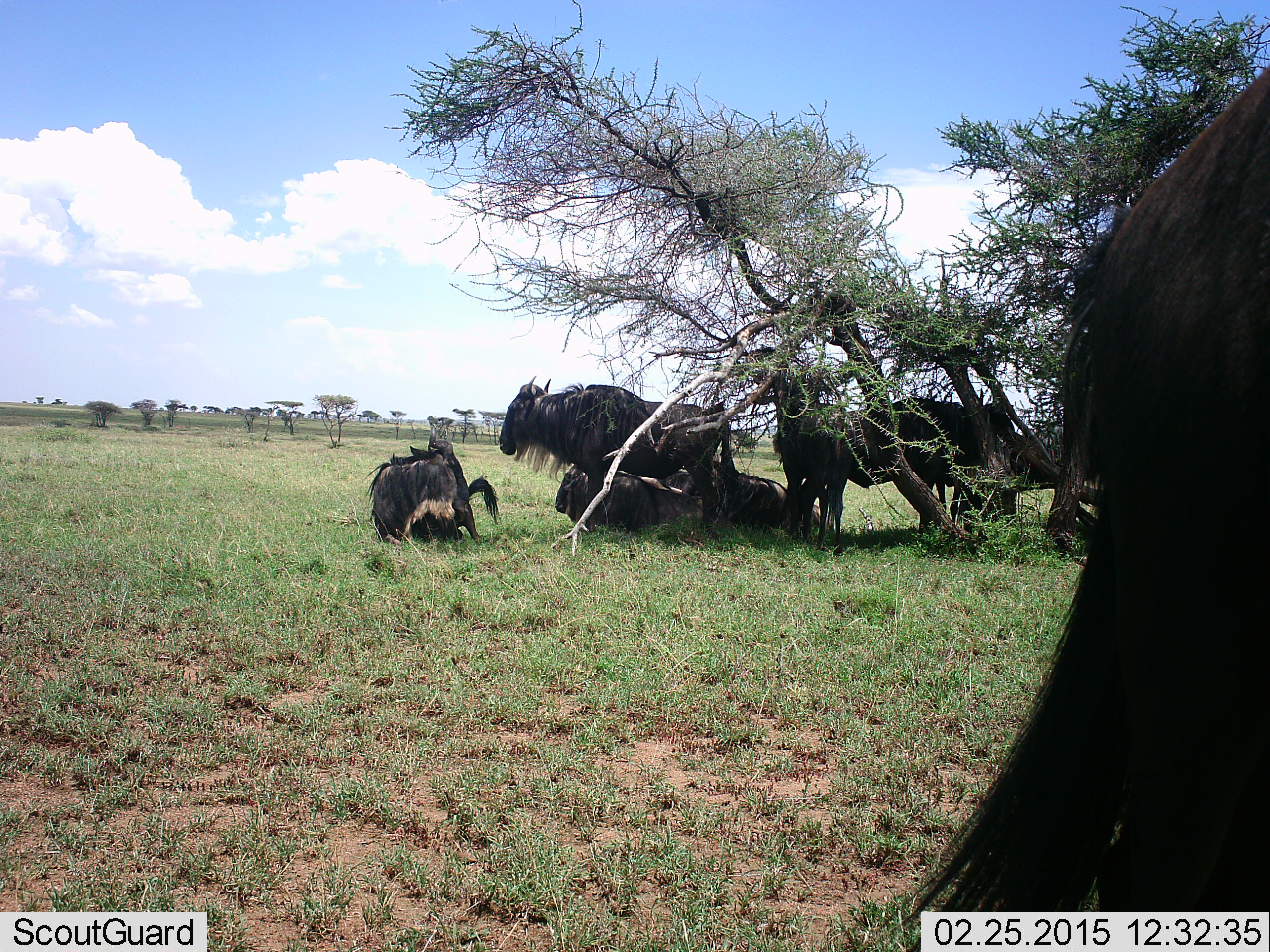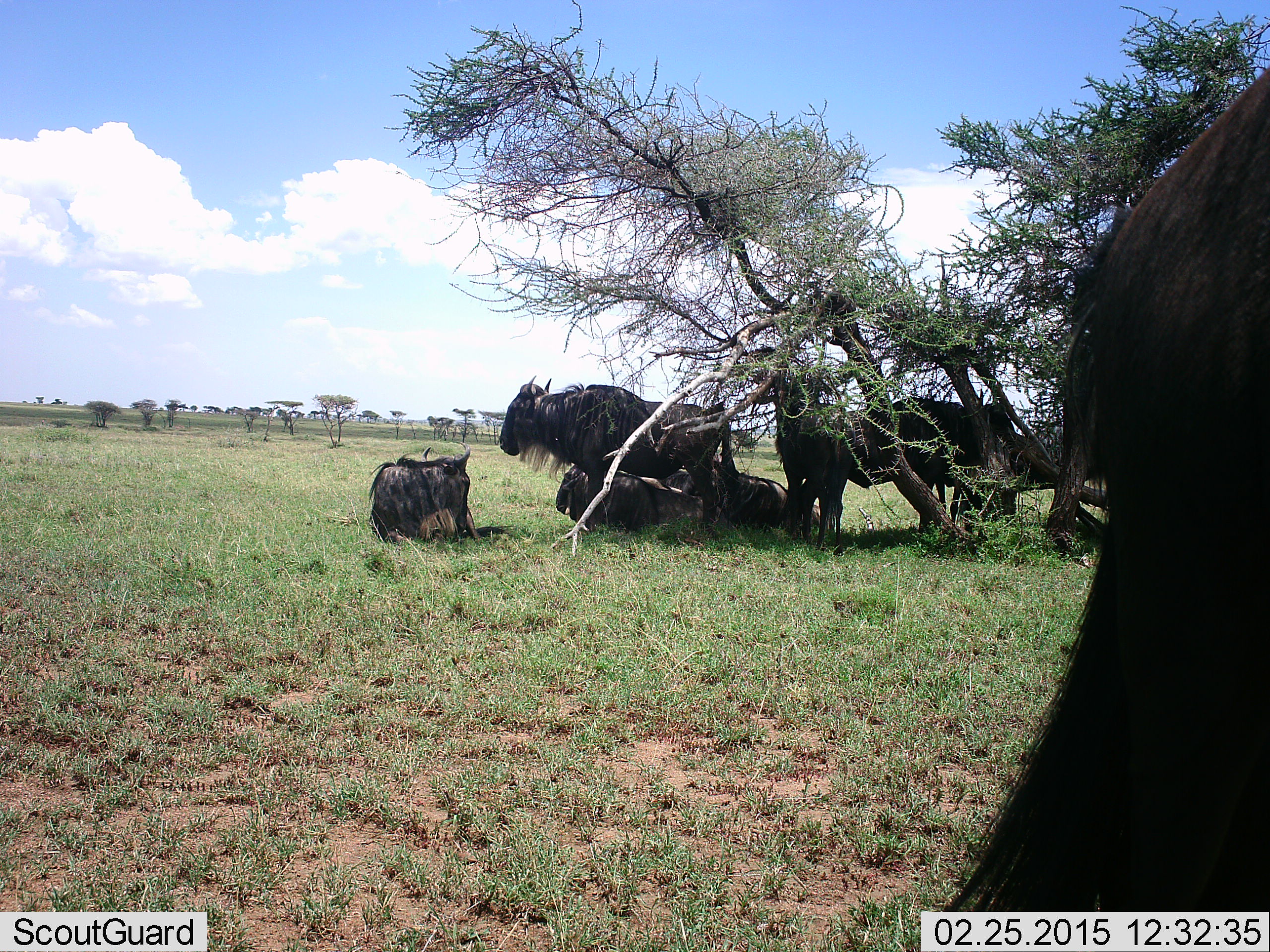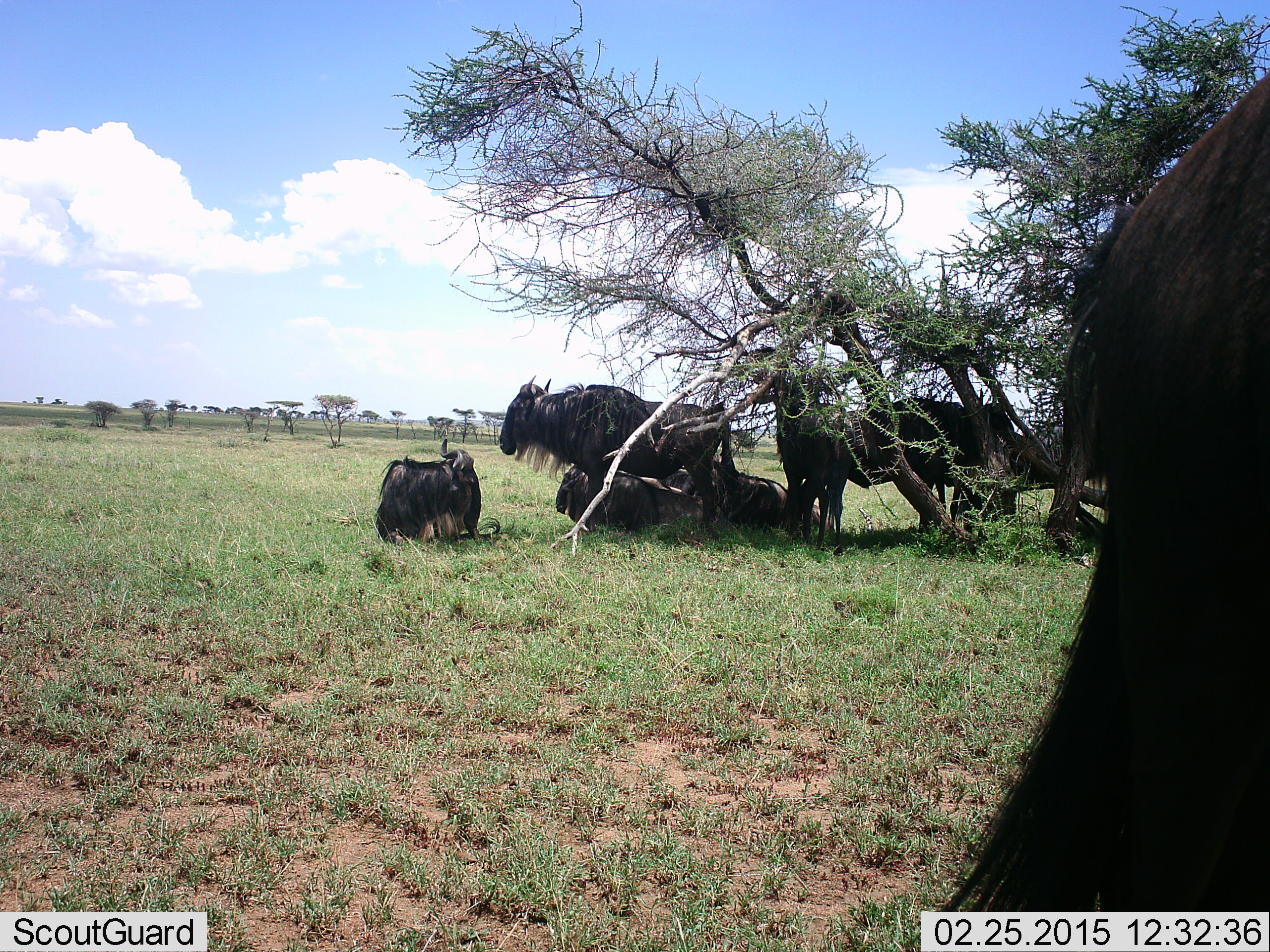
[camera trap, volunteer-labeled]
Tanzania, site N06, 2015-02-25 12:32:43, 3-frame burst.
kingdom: Animalia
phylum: Chordata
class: Mammalia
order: Artiodactyla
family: Bovidae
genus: Connochaetes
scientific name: Connochaetes taurinus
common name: blue wildebeest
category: wildebeest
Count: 7.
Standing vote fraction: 90%.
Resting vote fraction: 90%.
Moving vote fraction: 10%.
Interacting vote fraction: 0%.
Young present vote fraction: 0%.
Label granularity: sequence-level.